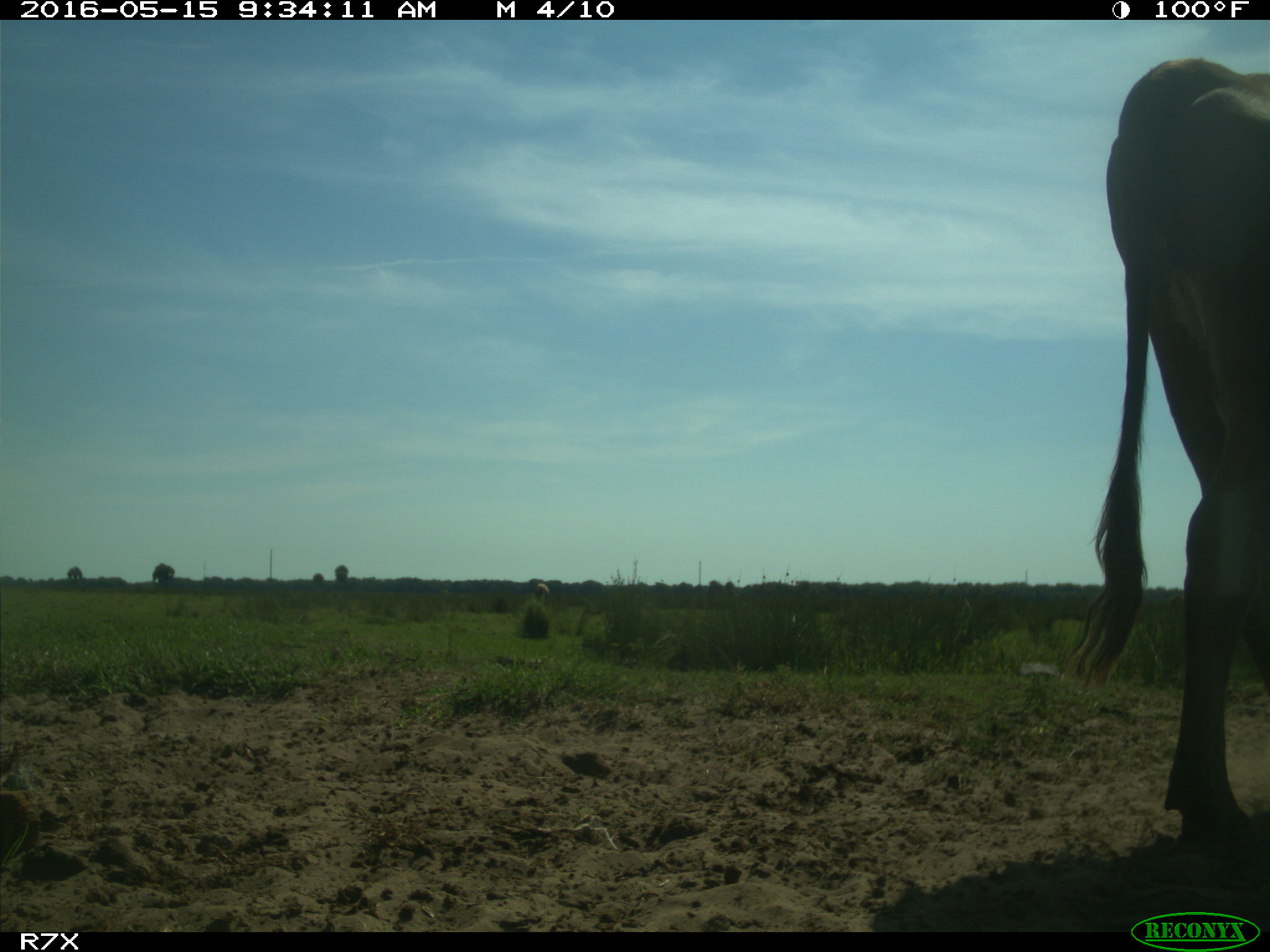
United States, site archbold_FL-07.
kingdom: Animalia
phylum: Chordata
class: Mammalia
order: Artiodactyla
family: Bovidae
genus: Bos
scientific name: Bos taurus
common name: domestic cow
Bos taurus (domestic cow).